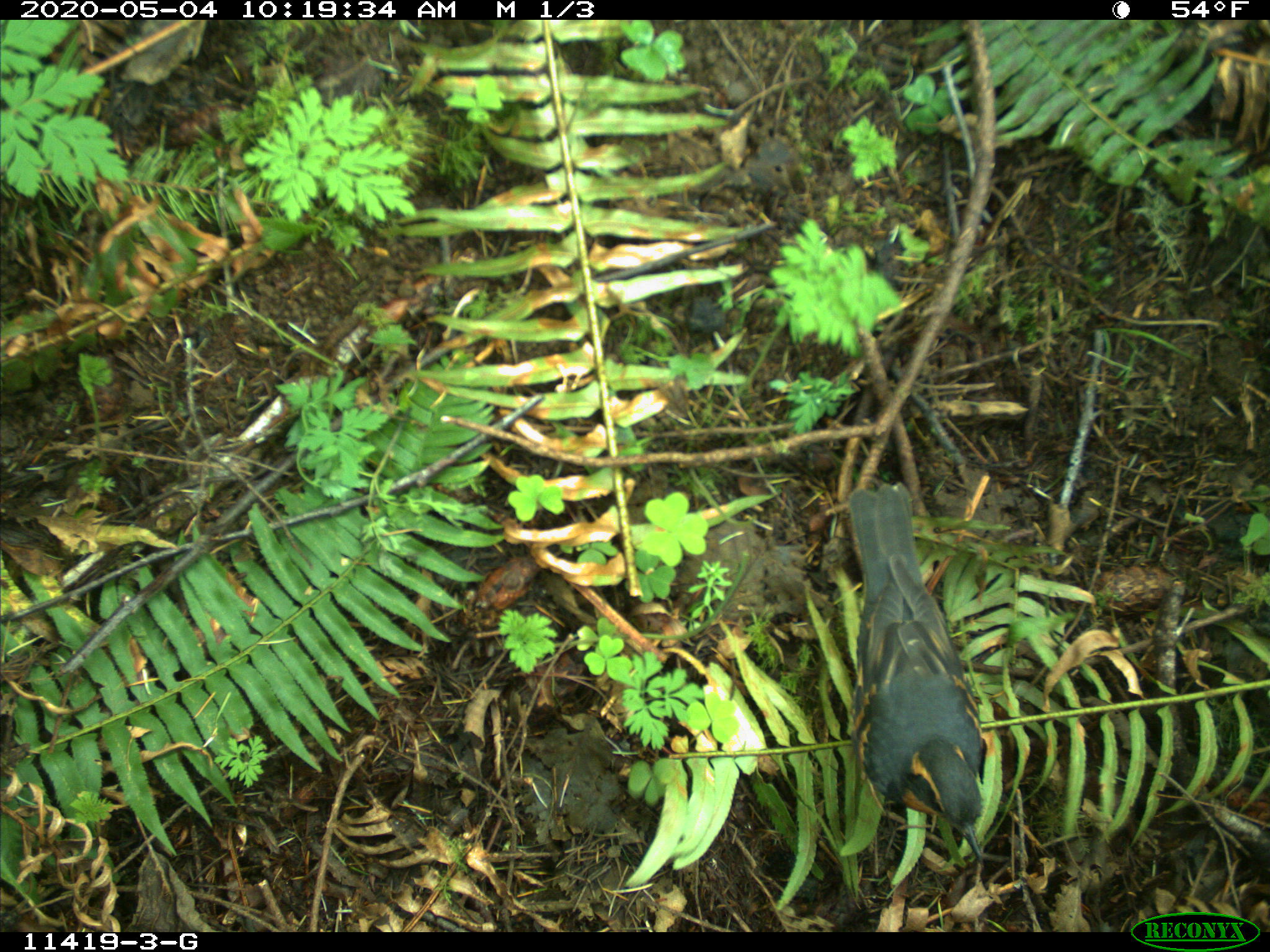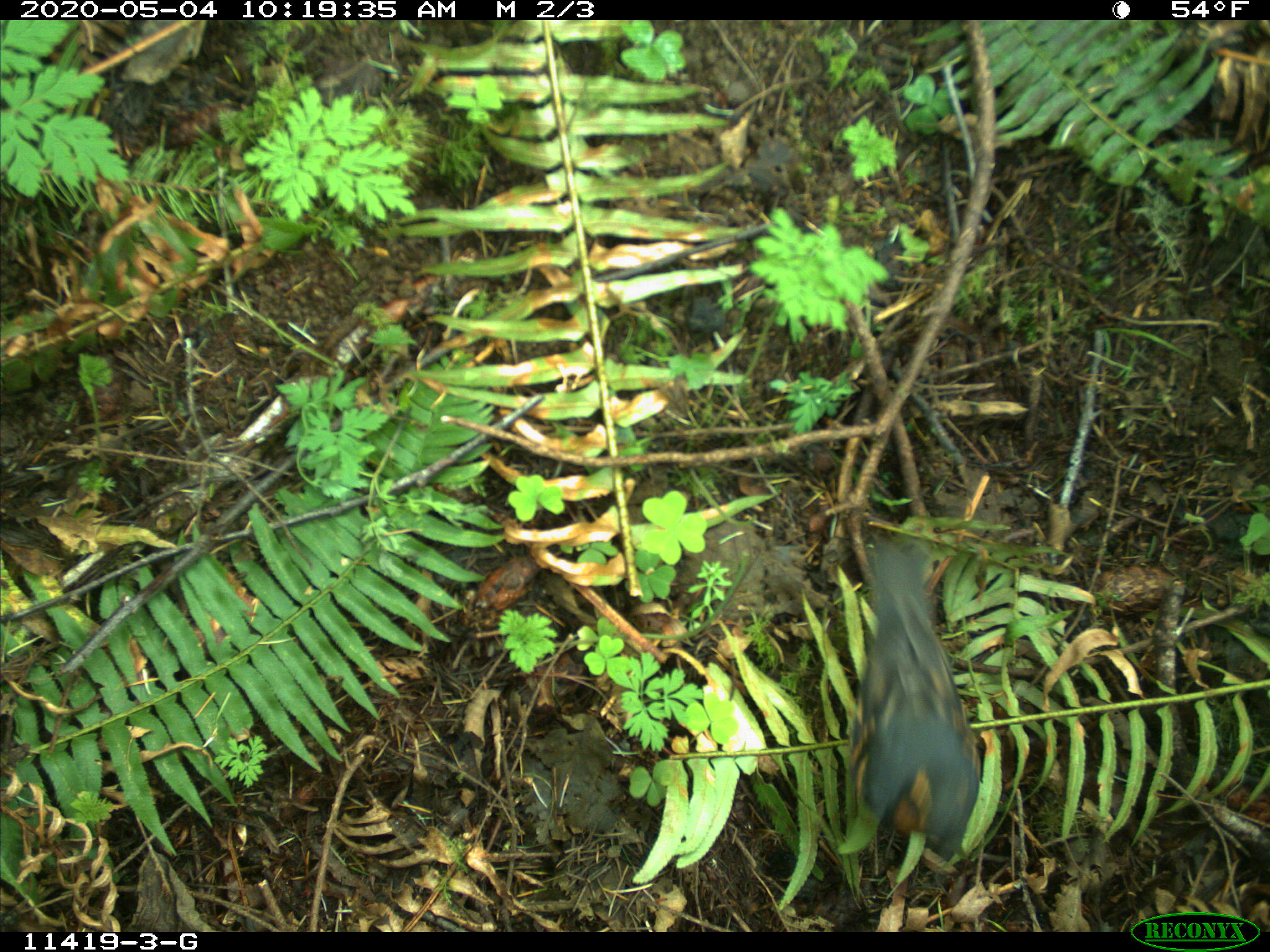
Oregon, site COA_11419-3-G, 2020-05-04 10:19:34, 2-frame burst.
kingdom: Animalia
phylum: Chordata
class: Aves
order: Passeriformes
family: Turdidae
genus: Ixoreus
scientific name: Ixoreus naevius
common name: varied thrush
Varied thrush (Ixoreus naevius).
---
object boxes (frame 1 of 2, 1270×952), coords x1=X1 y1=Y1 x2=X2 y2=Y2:
varied thrush: x1=843 y1=475 x2=984 y2=857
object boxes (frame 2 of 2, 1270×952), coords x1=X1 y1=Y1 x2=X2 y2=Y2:
varied thrush: x1=842 y1=545 x2=979 y2=865